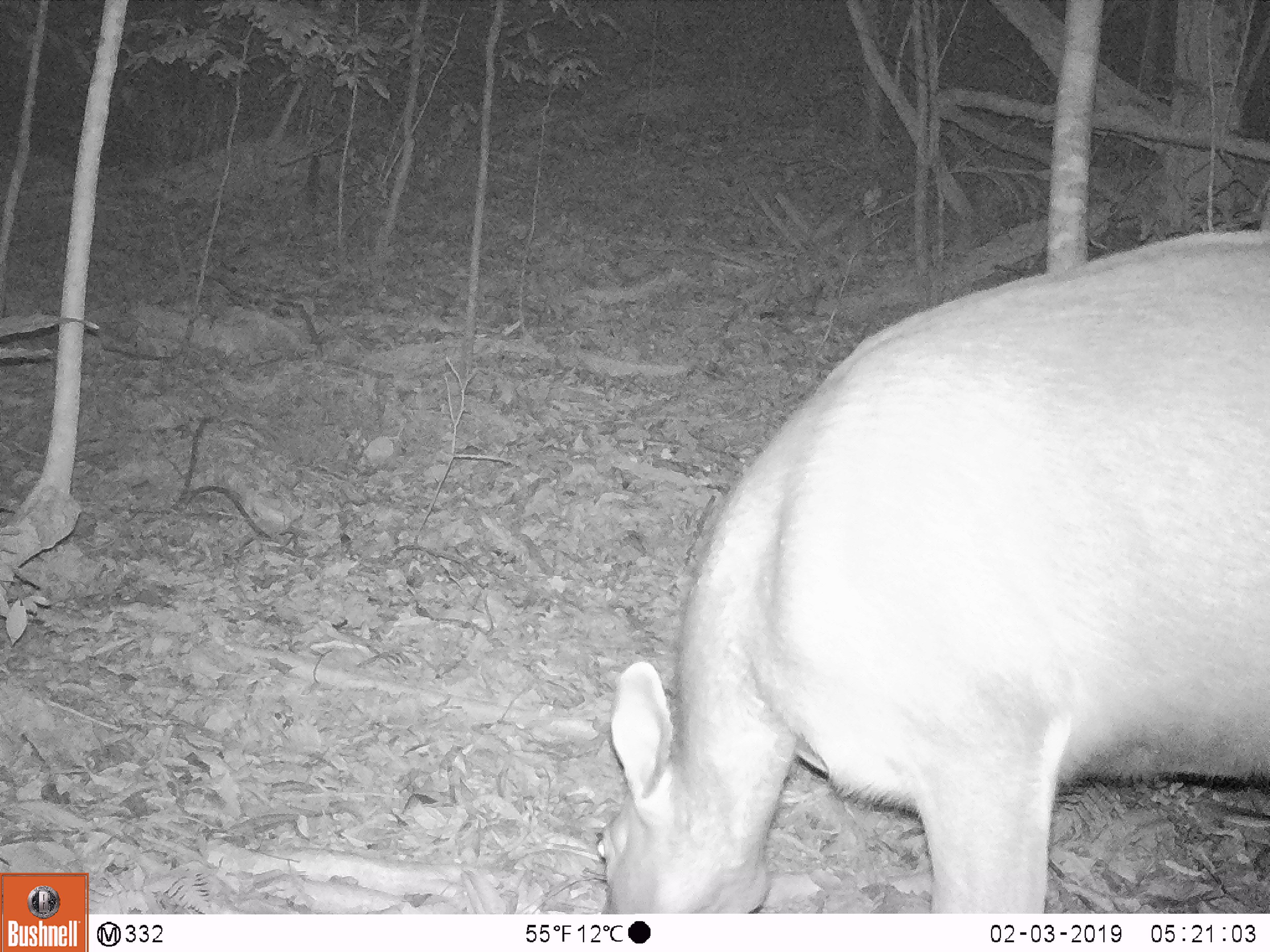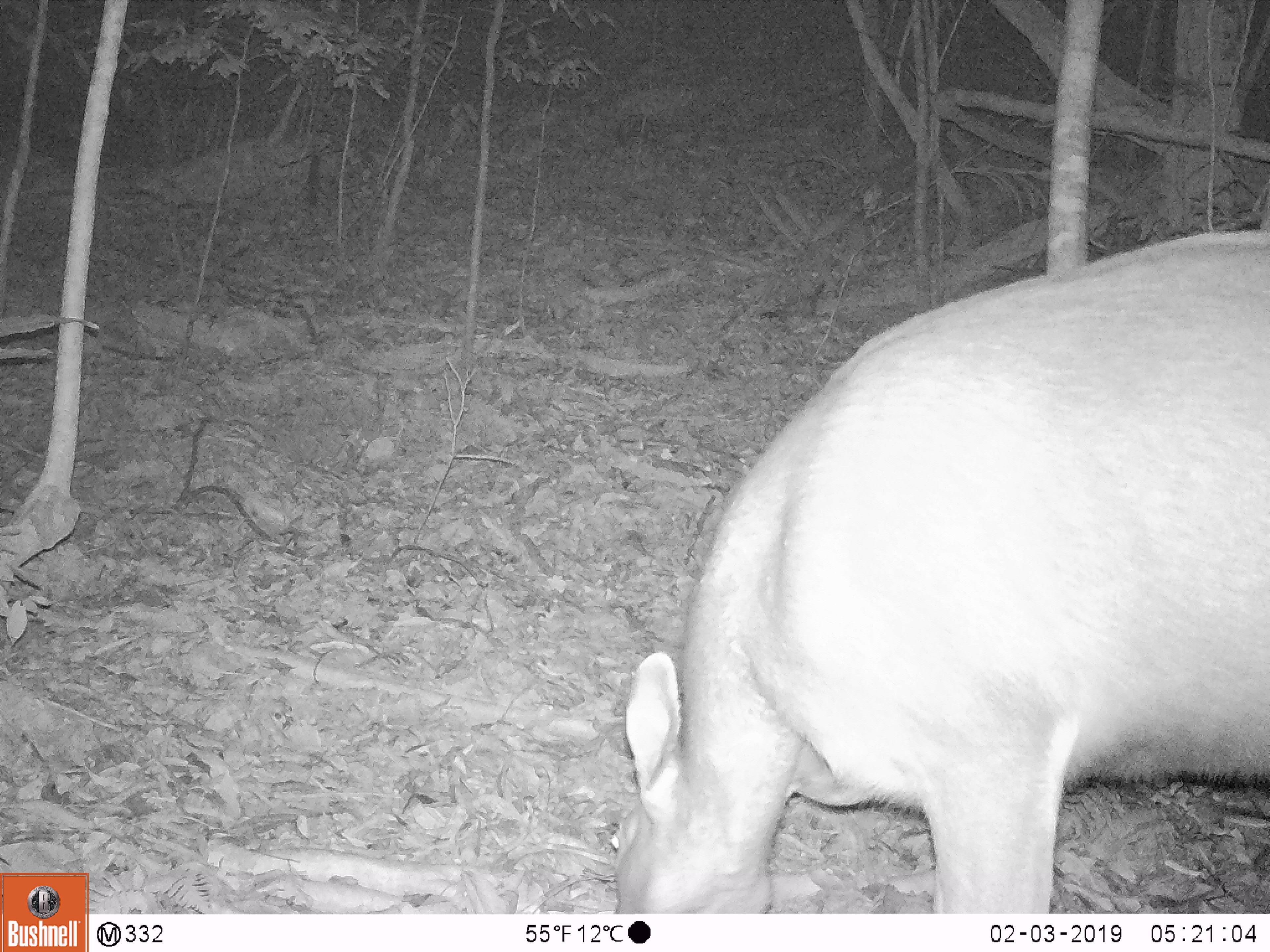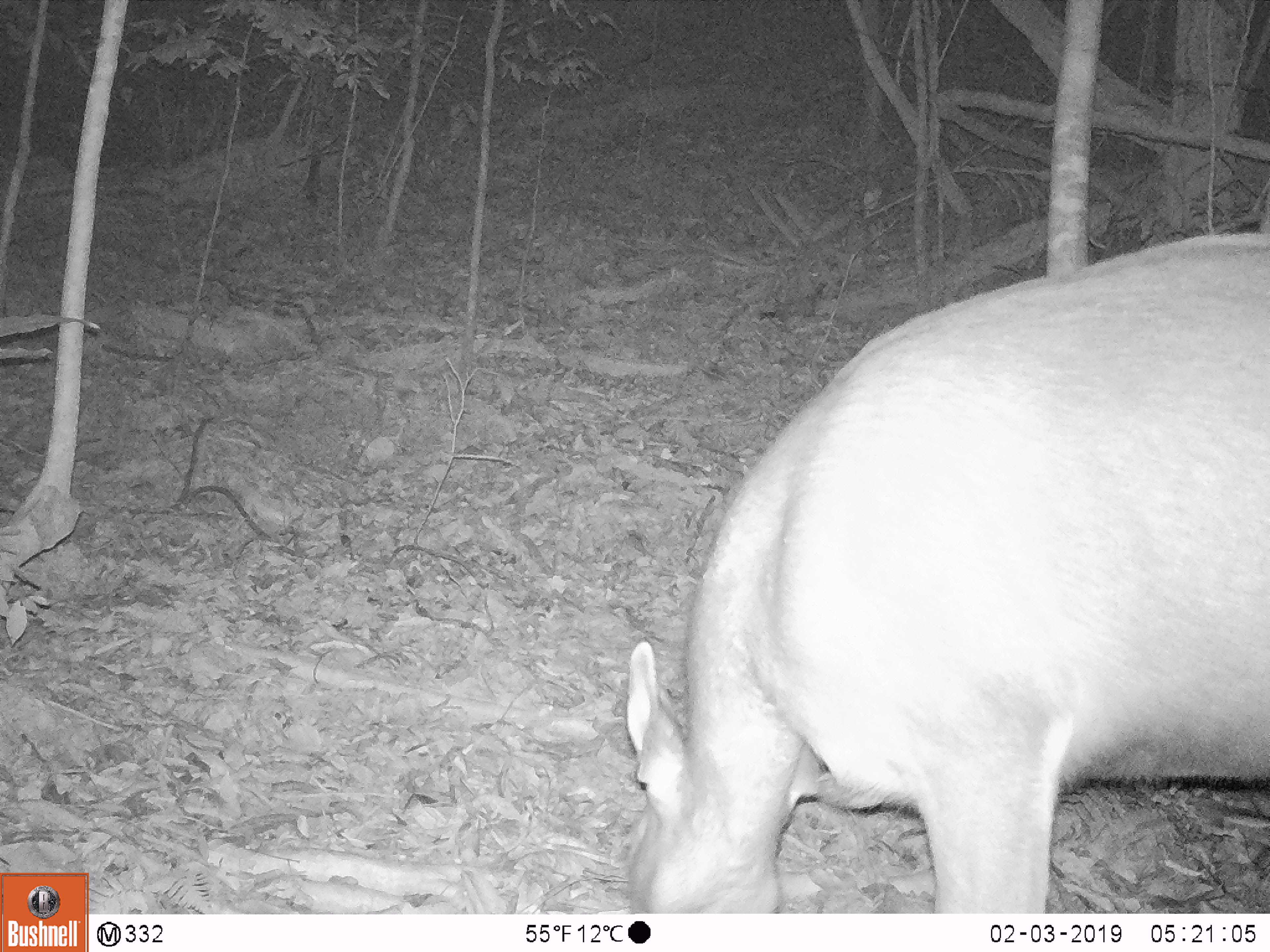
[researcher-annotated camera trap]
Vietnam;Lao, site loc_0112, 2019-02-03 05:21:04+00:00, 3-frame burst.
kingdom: Animalia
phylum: Chordata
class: Mammalia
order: Artiodactyla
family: Cervidae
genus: Rusa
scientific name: Rusa unicolor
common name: sambar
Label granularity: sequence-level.